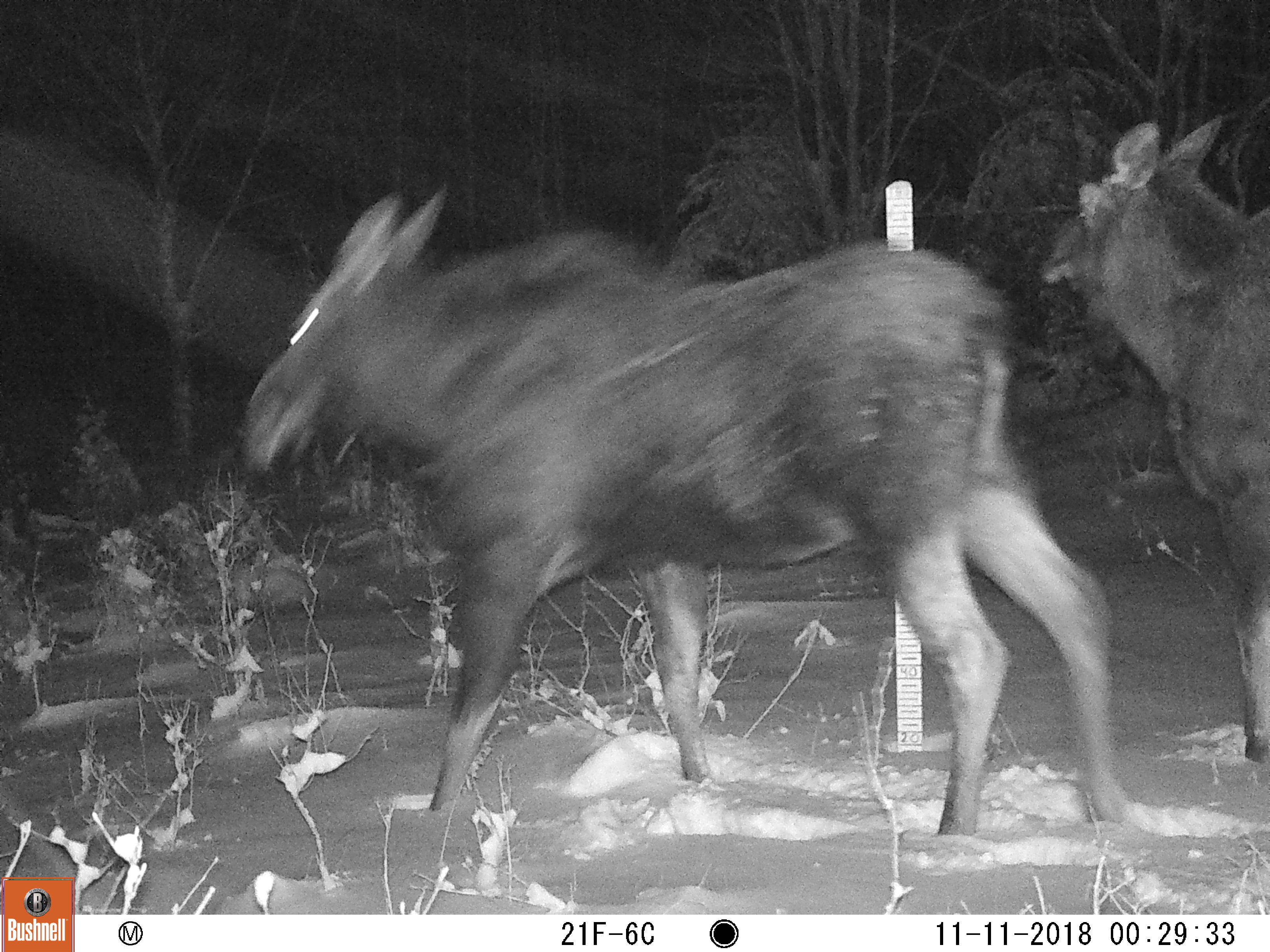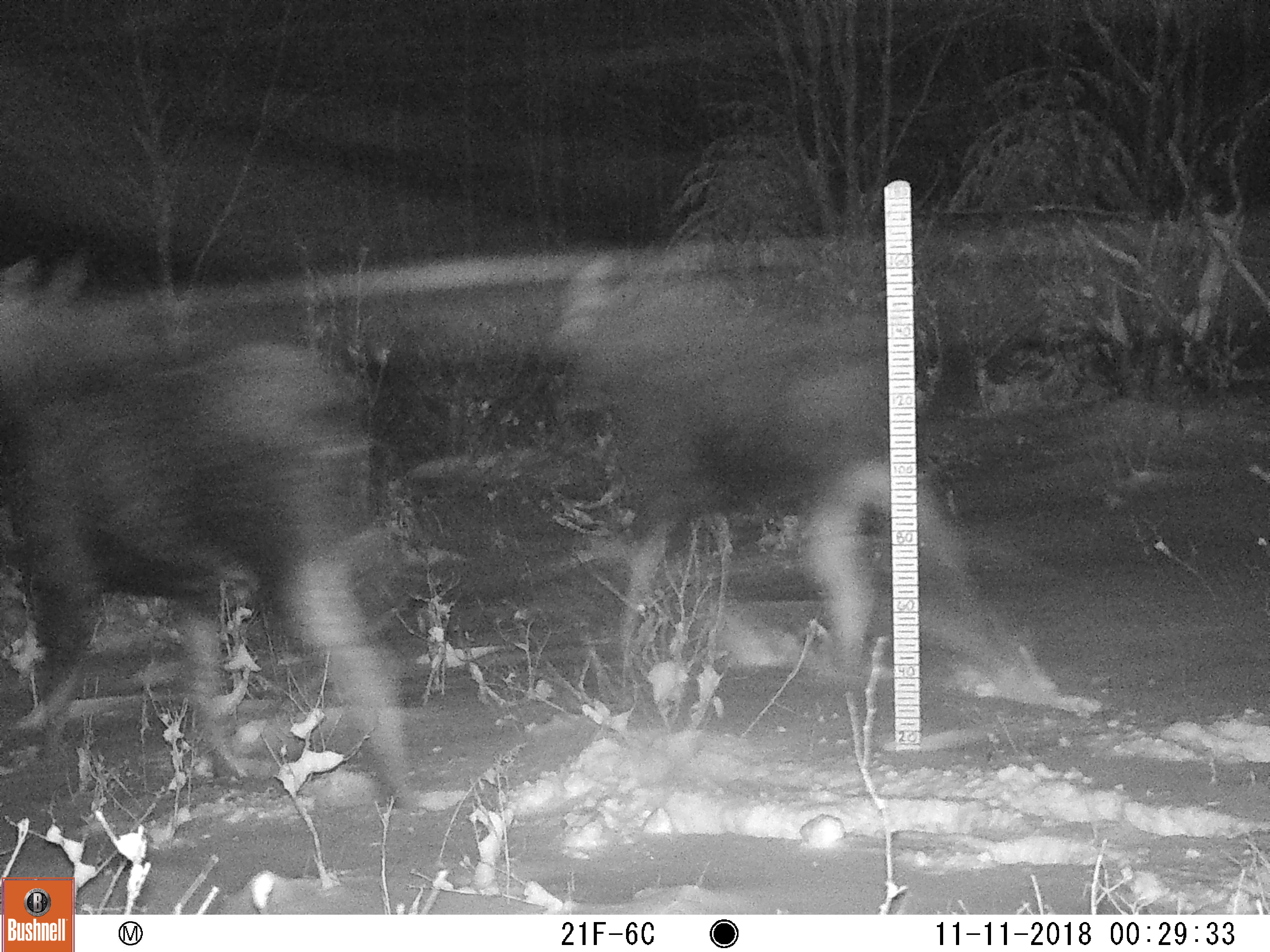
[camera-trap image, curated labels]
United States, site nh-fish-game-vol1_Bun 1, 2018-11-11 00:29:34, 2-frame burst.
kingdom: Animalia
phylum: Chordata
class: Mammalia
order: Artiodactyla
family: Cervidae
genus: Alces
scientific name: Alces alces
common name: moose